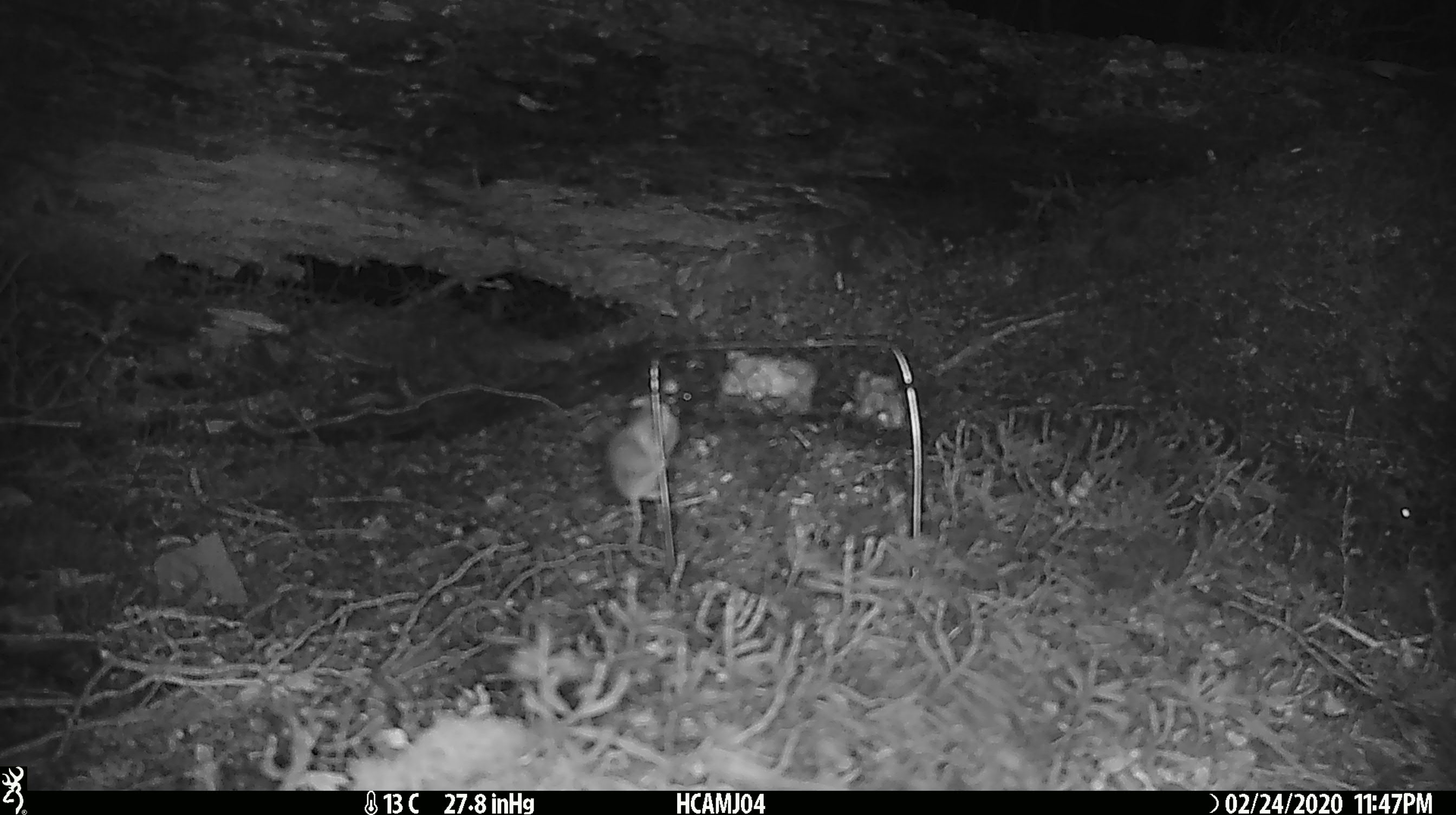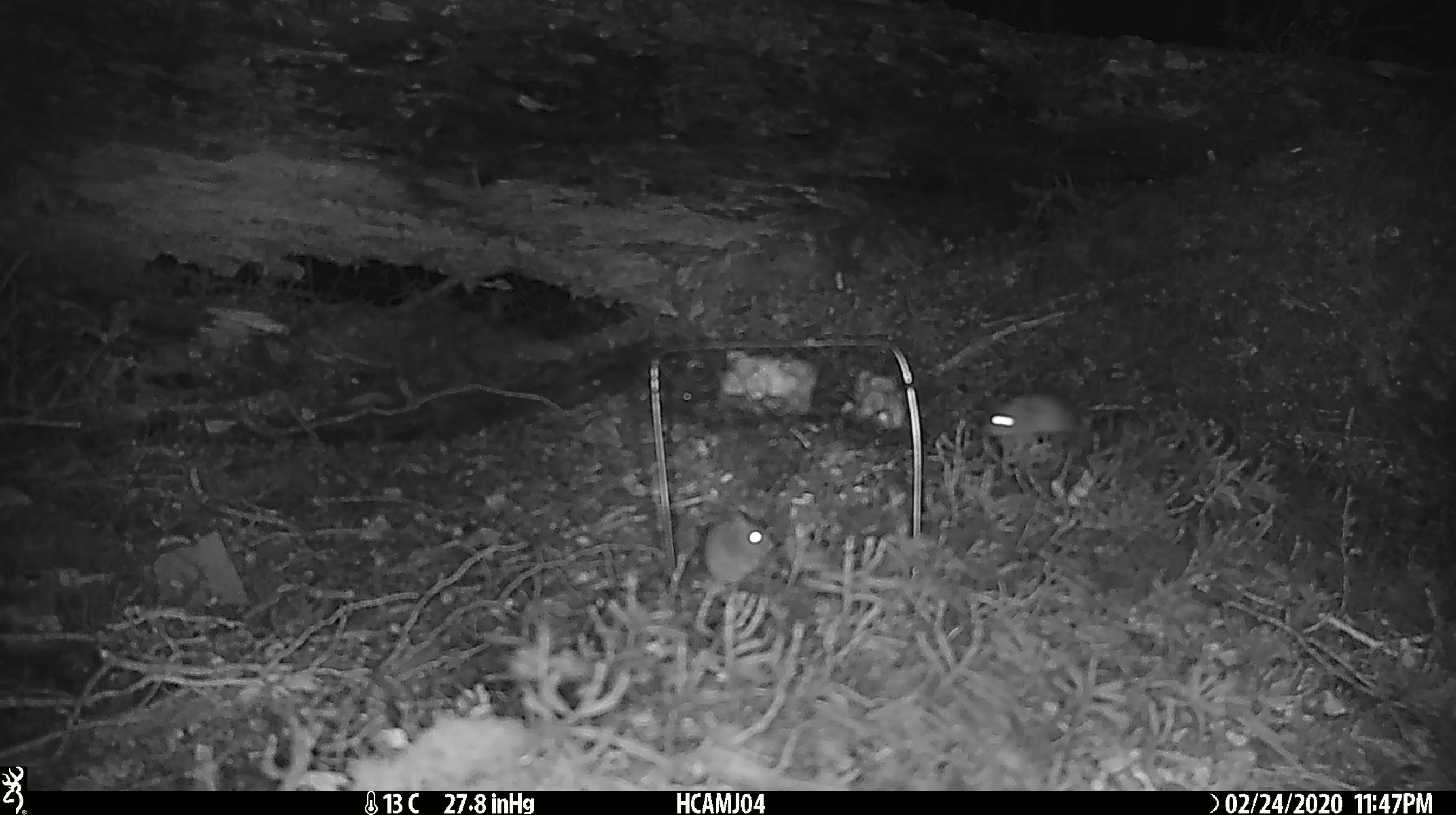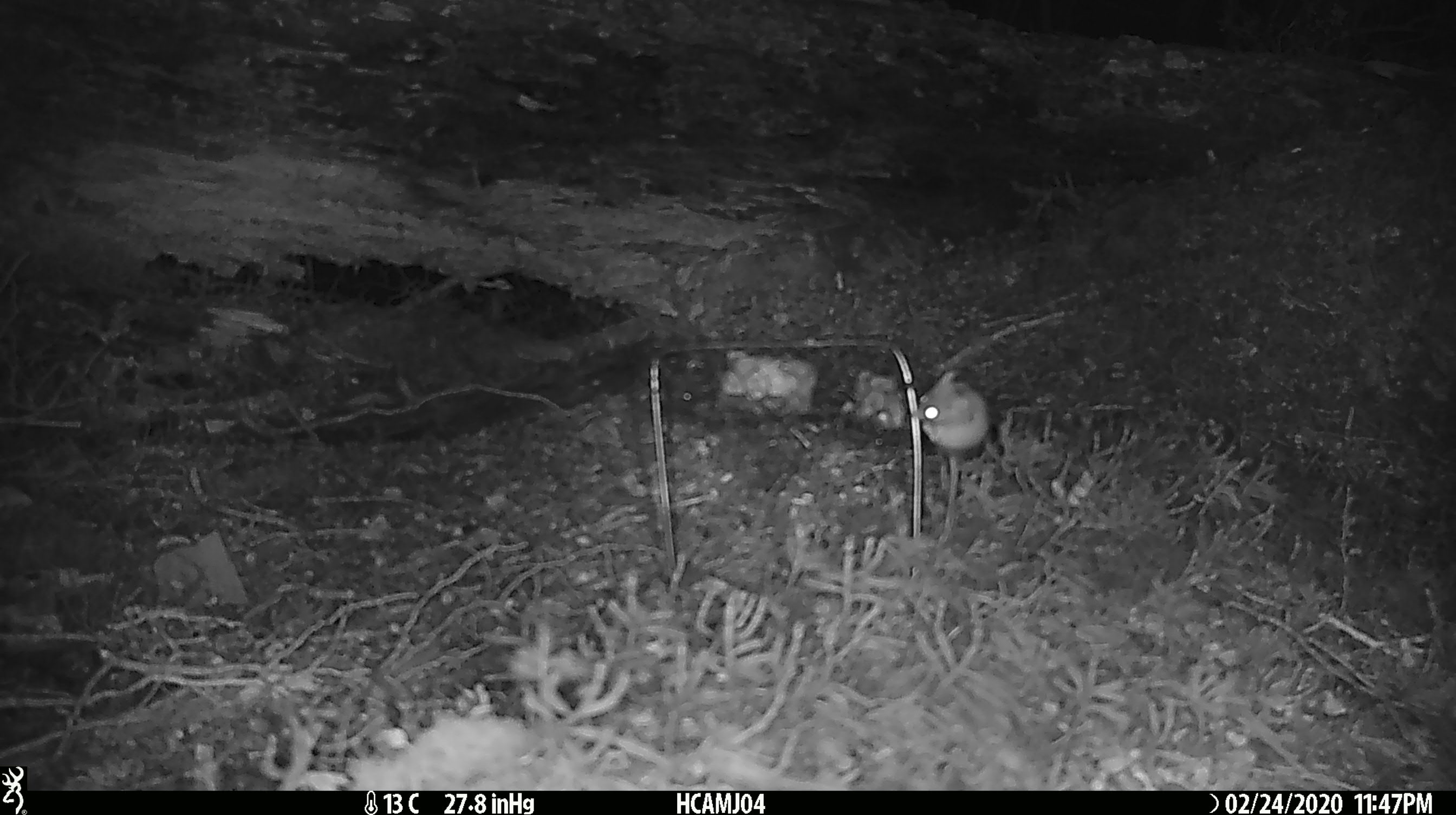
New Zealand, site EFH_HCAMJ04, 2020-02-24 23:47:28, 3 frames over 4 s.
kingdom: Animalia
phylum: Chordata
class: Mammalia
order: Rodentia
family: Muridae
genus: Mus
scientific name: Mus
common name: mouse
Mouse (Mus).